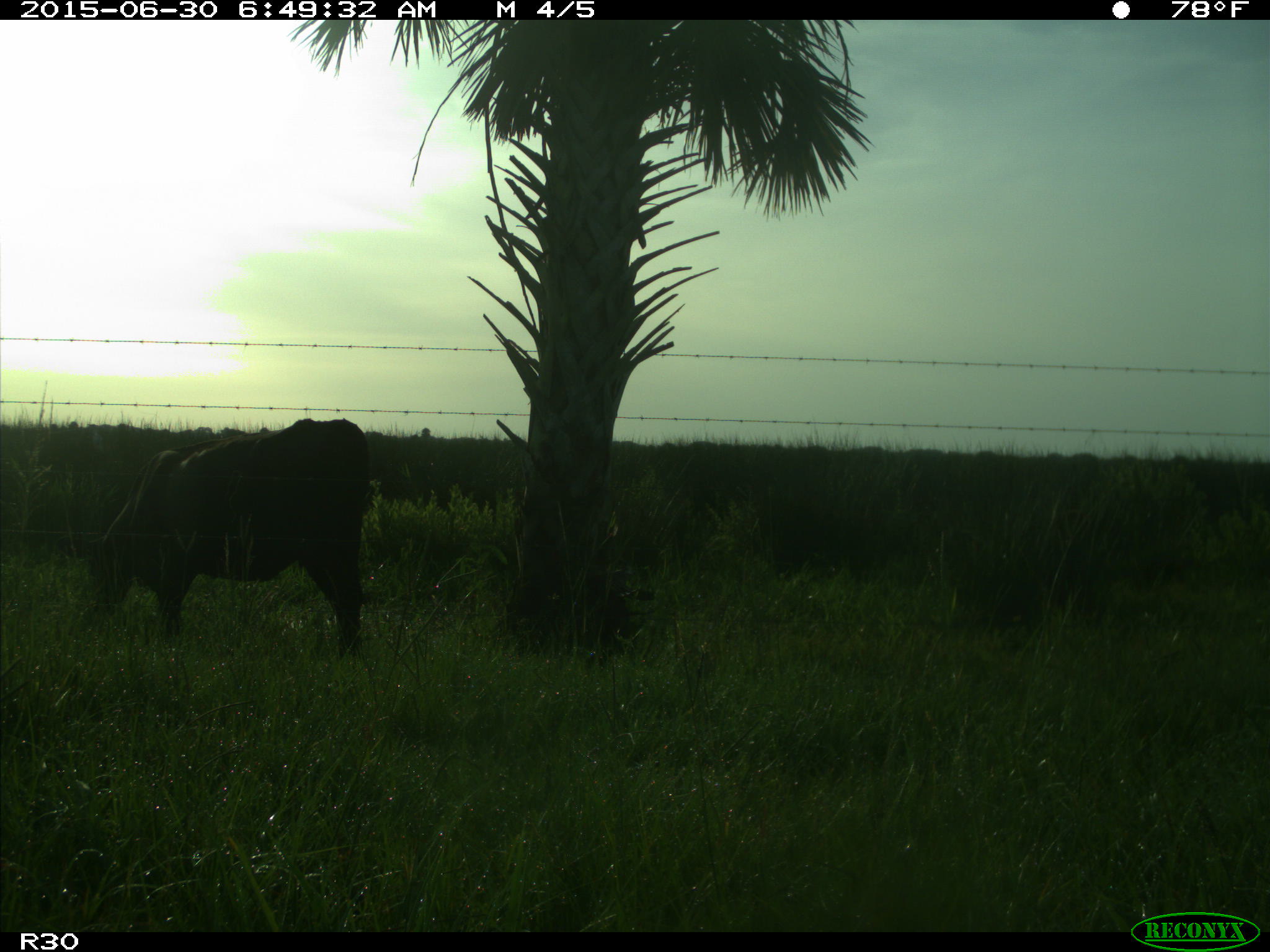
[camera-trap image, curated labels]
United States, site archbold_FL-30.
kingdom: Animalia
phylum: Chordata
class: Mammalia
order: Artiodactyla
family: Bovidae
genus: Bos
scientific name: Bos taurus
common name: domestic cow